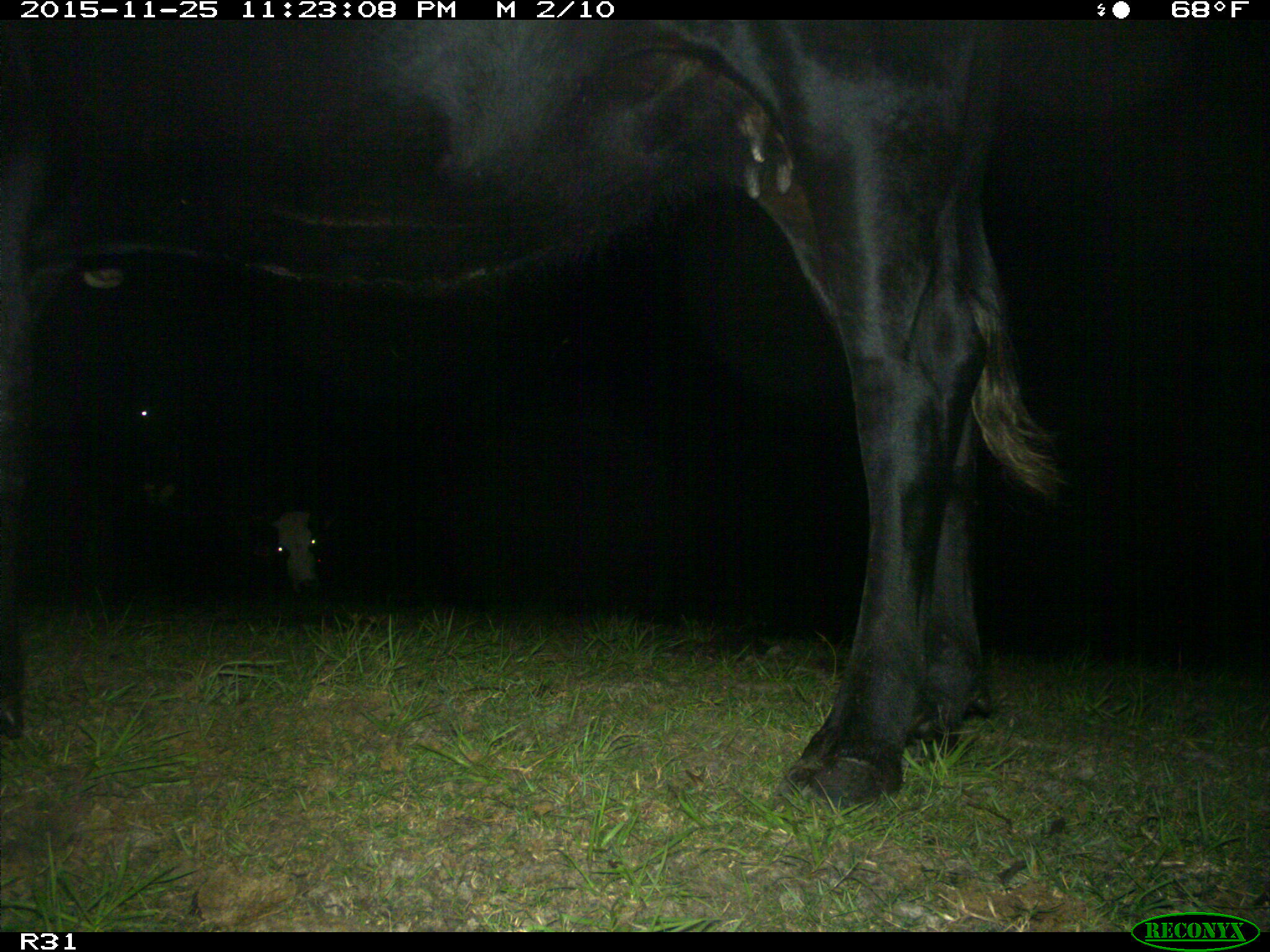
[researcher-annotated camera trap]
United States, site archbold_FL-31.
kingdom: Animalia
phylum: Chordata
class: Mammalia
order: Artiodactyla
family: Bovidae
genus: Bos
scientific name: Bos taurus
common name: domestic cow